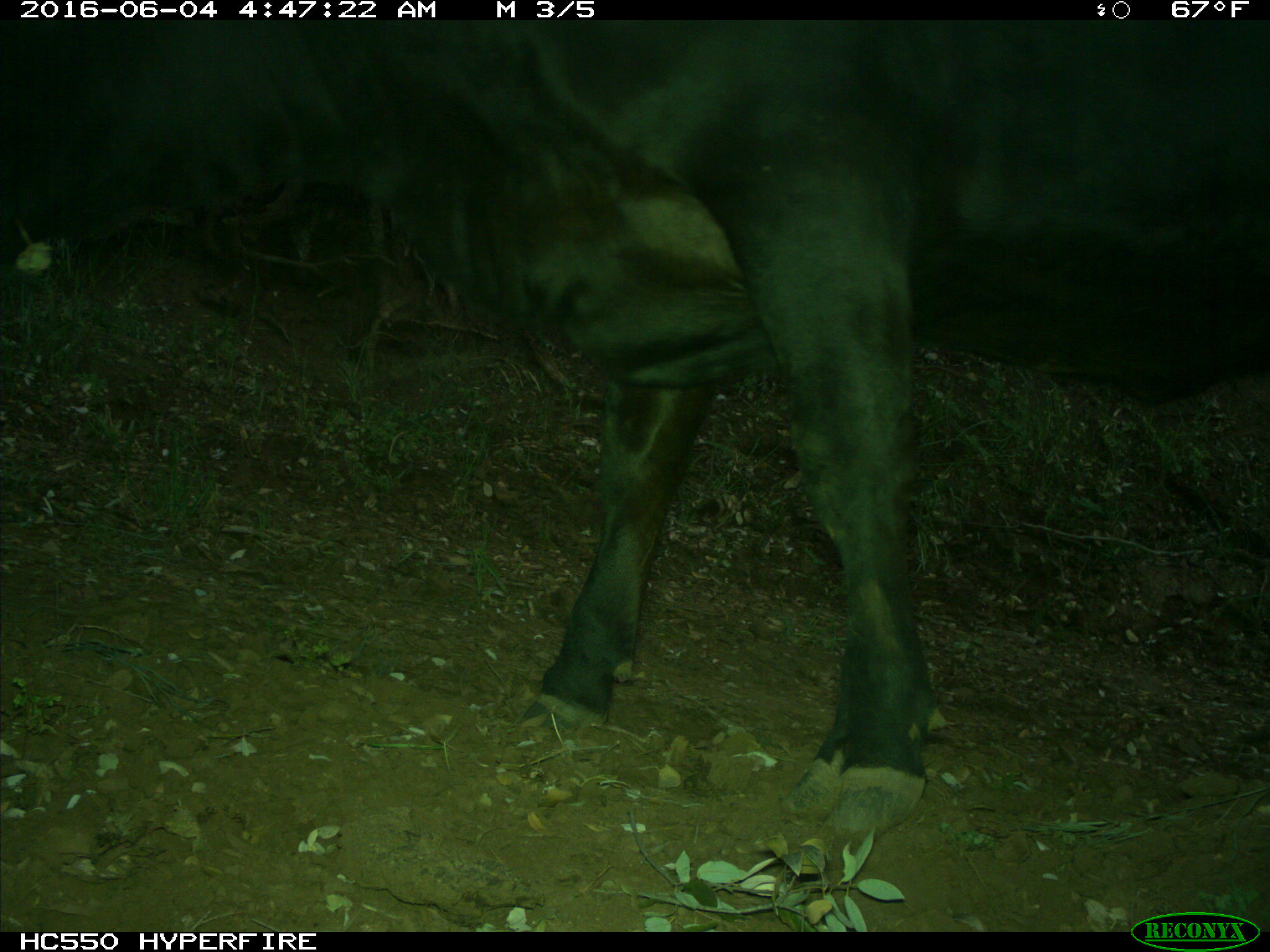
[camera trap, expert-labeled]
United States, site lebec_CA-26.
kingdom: Animalia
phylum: Chordata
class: Mammalia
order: Artiodactyla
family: Bovidae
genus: Bos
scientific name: Bos taurus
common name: domestic cow